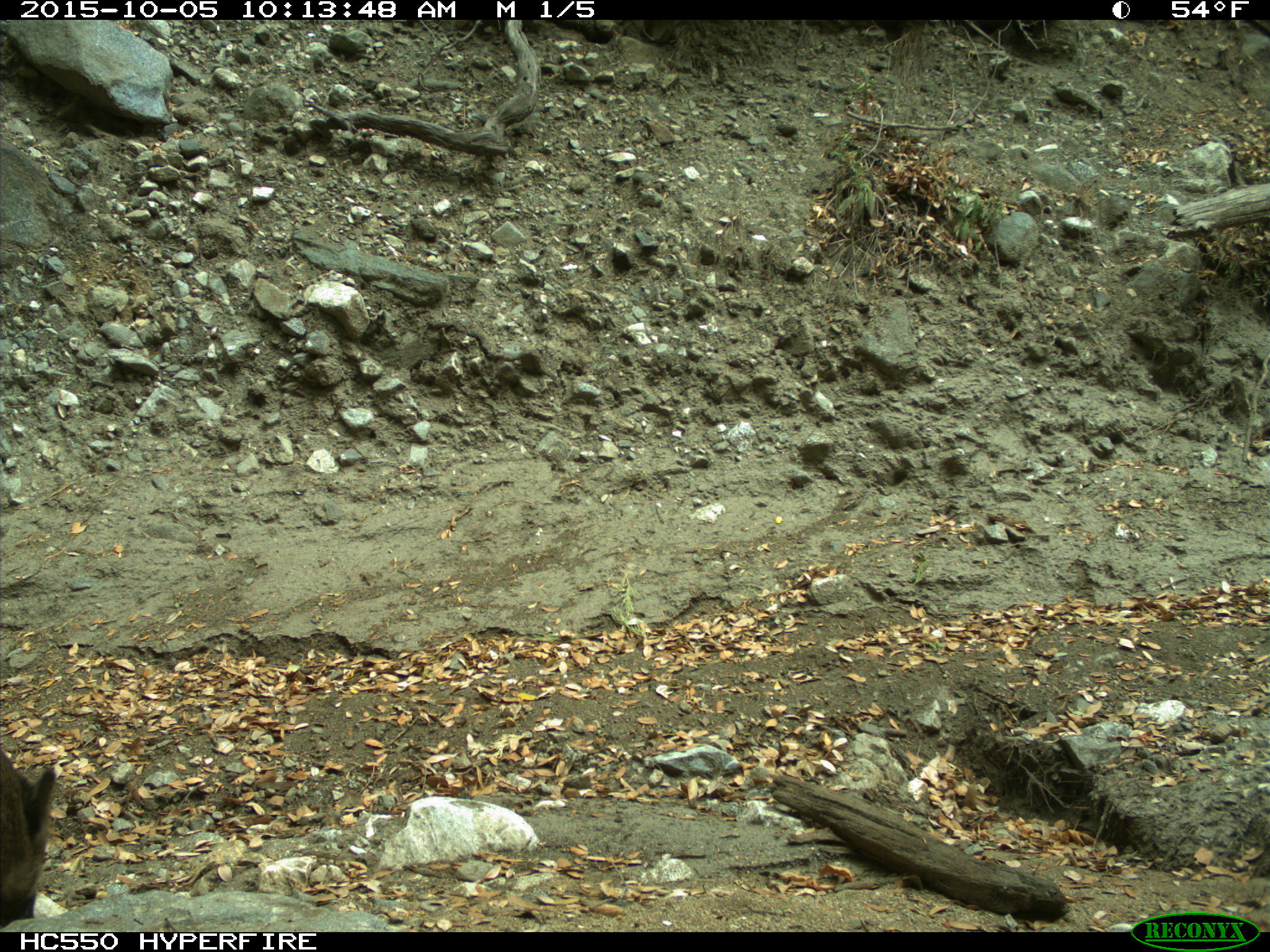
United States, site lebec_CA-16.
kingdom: Animalia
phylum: Chordata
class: Mammalia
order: Artiodactyla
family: Suidae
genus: Sus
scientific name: Sus scrofa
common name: wild boar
Sus scrofa (wild boar).